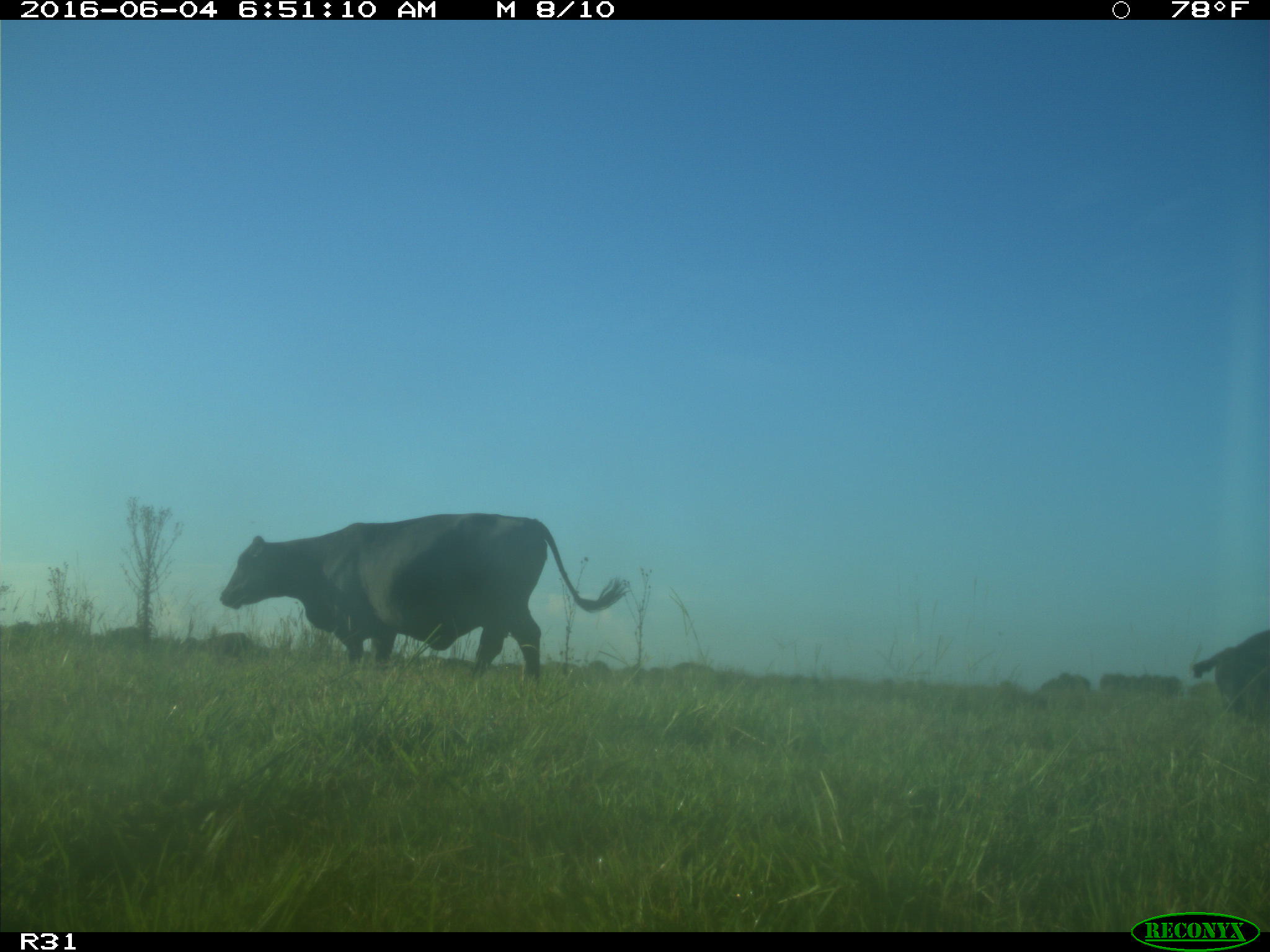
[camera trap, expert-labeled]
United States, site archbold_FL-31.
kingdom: Animalia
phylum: Chordata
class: Mammalia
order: Artiodactyla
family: Bovidae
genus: Bos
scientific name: Bos taurus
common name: domestic cow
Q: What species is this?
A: Bos taurus (domestic cow).